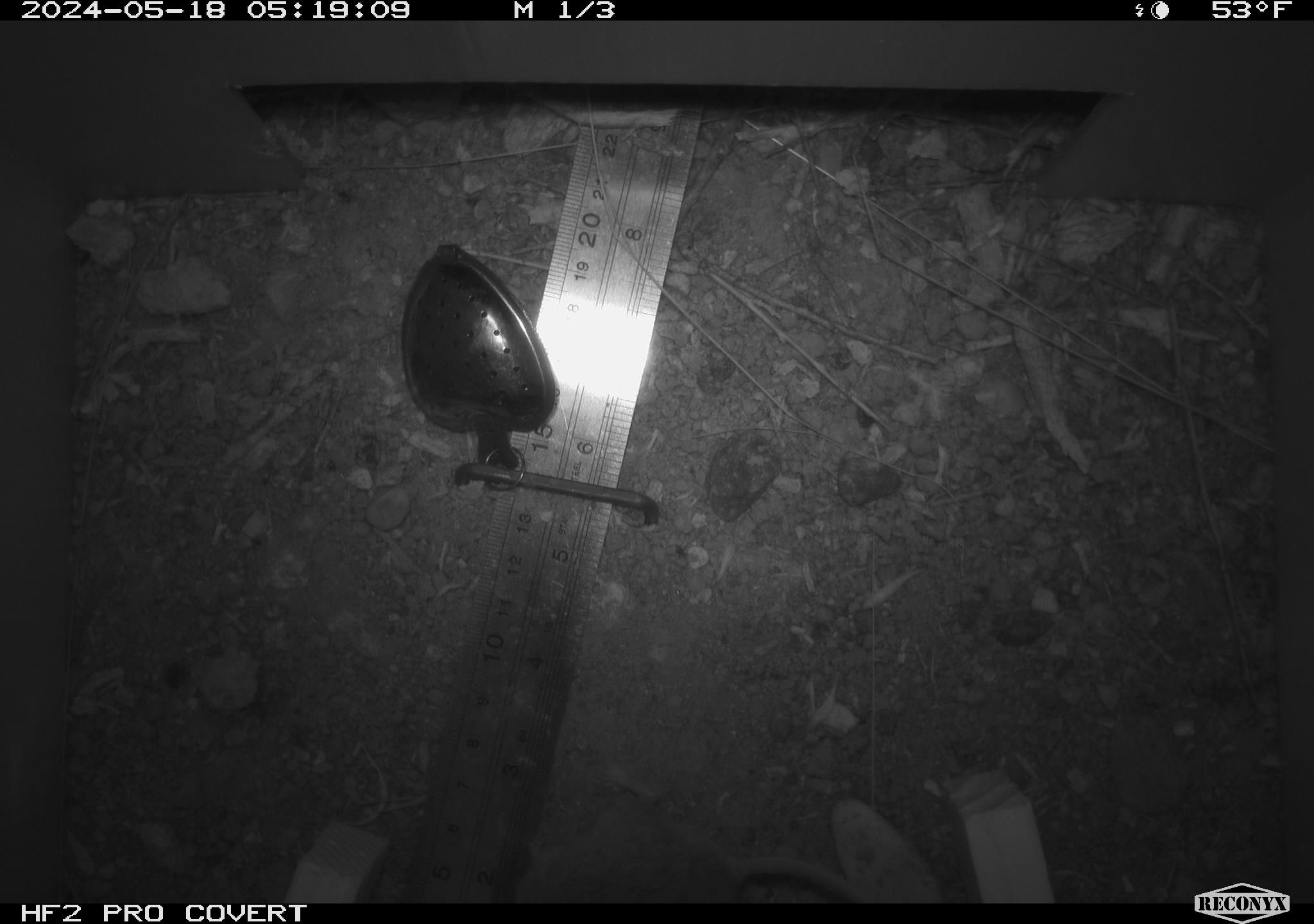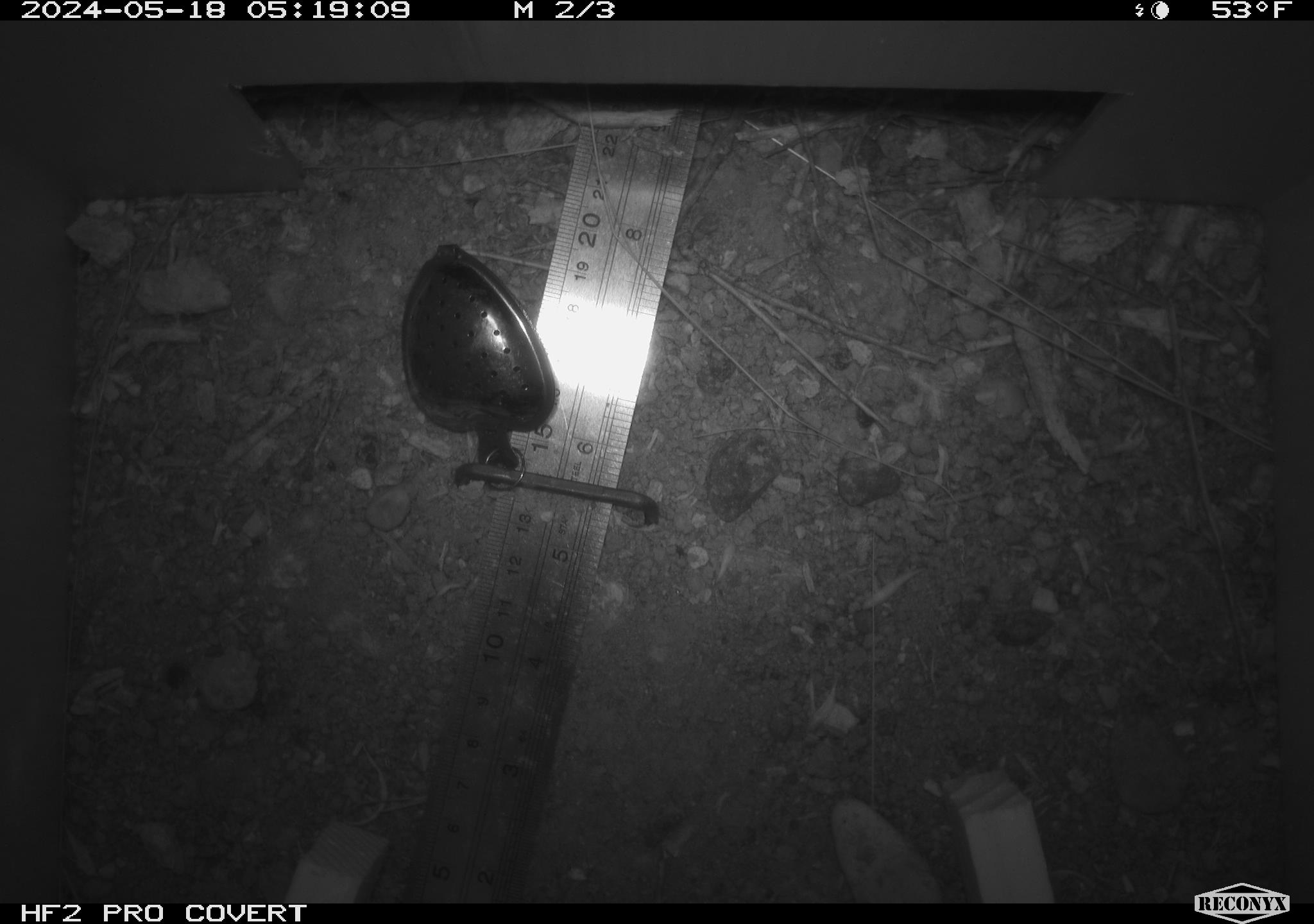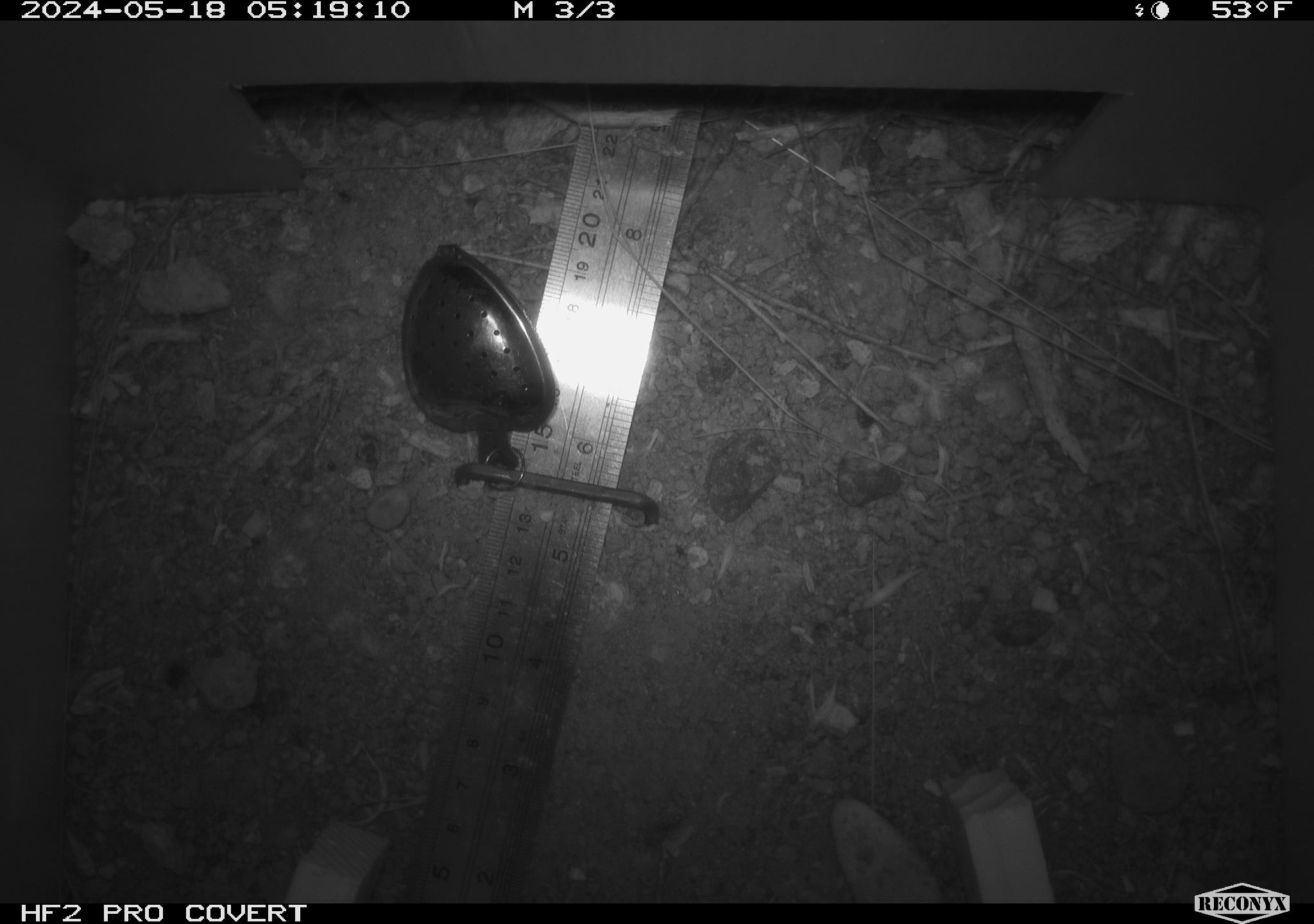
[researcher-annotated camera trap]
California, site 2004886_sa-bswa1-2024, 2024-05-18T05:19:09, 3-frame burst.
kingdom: Animalia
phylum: Chordata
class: Mammalia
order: Rodentia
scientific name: Rodentia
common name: mouse species